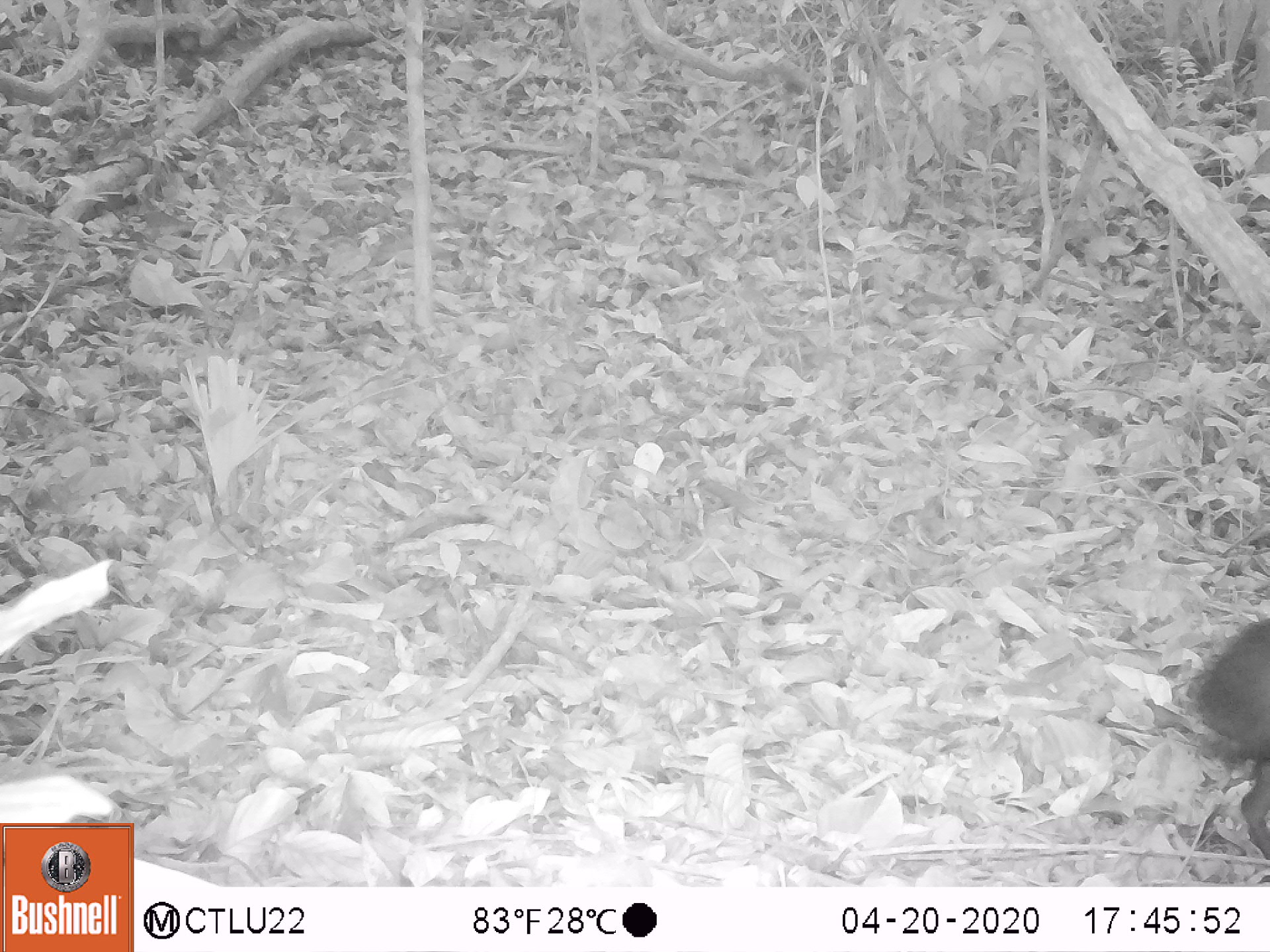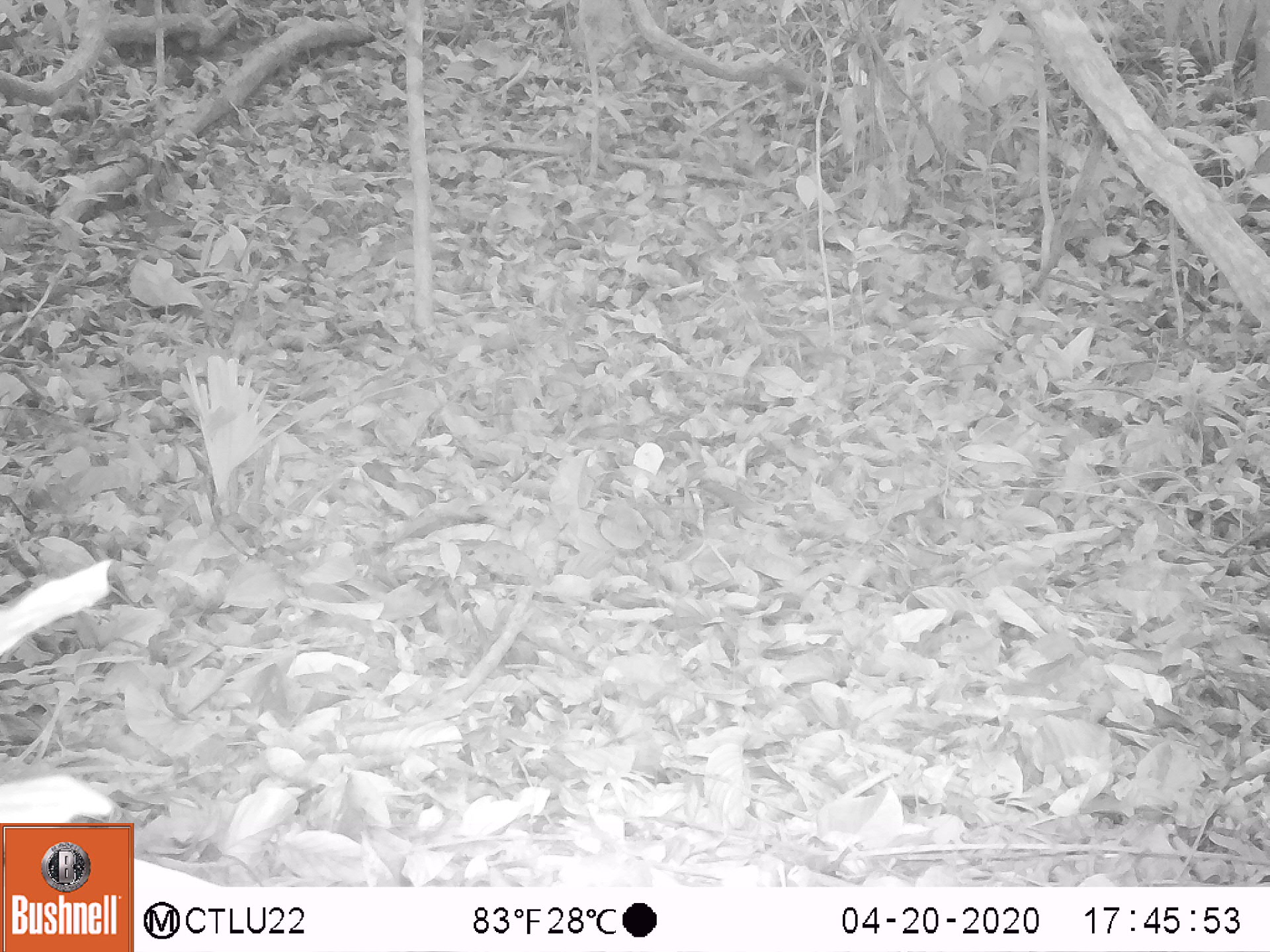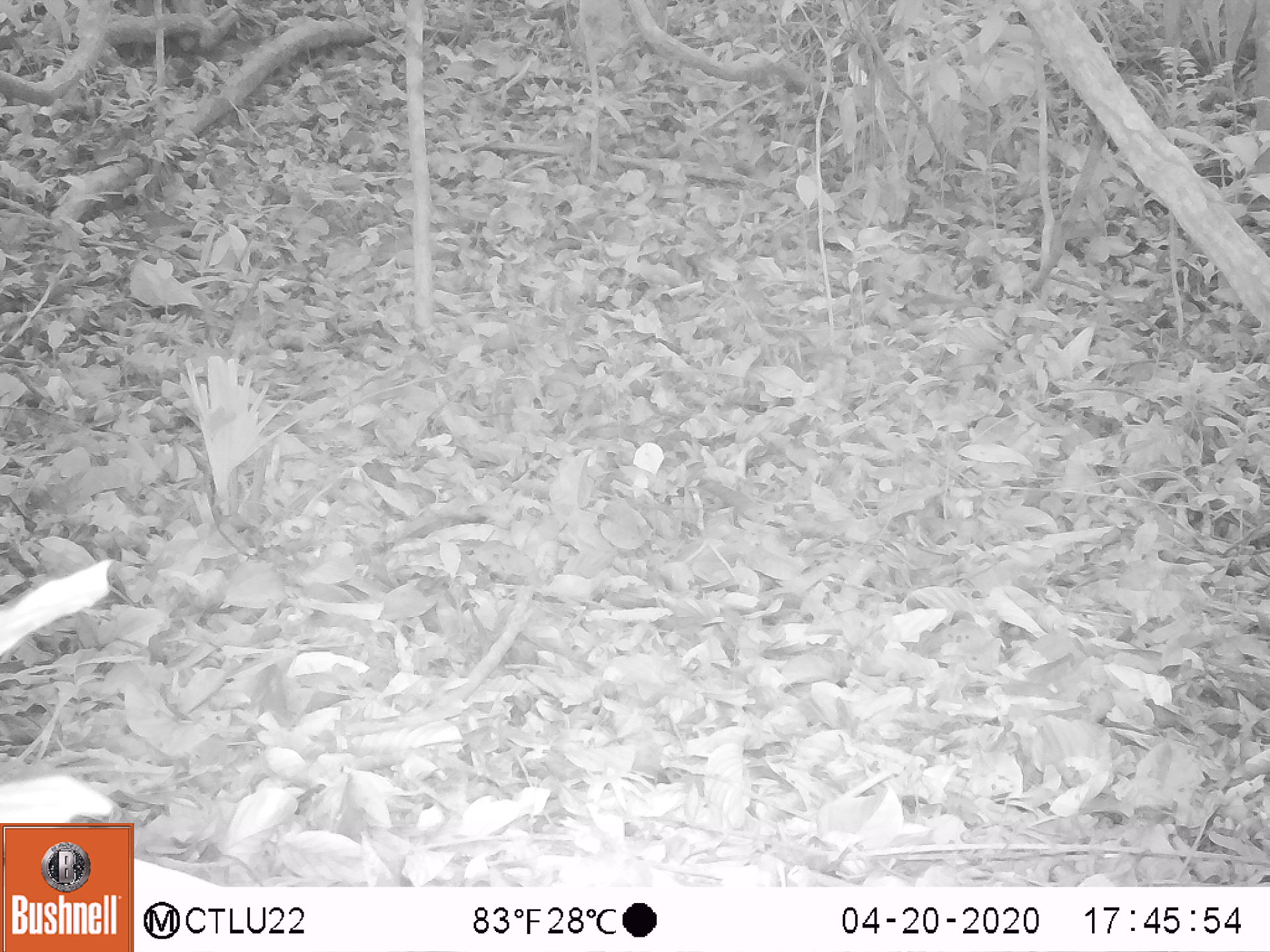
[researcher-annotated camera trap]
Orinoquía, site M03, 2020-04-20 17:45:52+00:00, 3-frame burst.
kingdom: Animalia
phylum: Chordata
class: Mammalia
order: Rodentia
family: Dasyproctidae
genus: Dasyprocta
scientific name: Dasyprocta fuliginosa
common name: black agouti